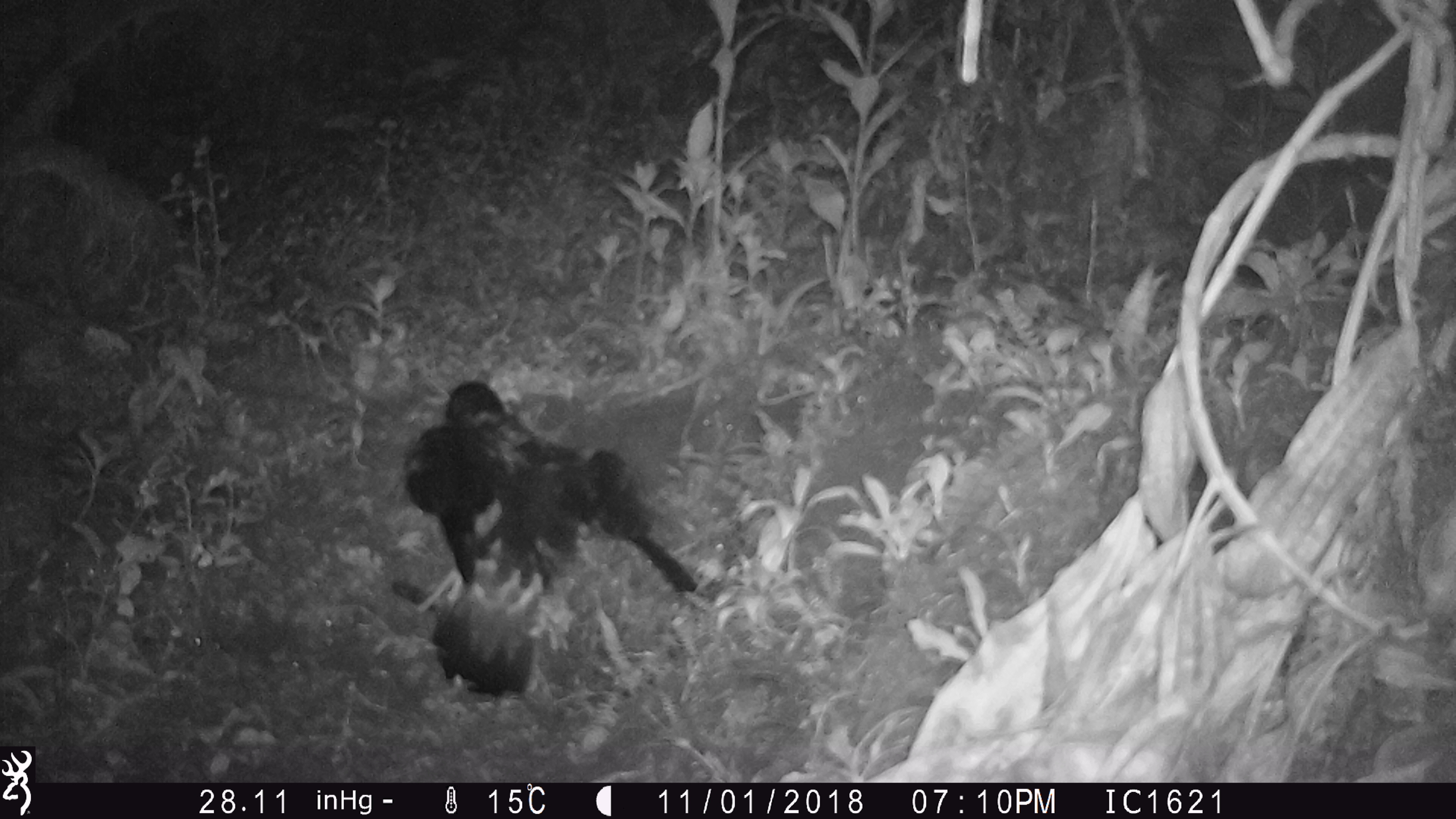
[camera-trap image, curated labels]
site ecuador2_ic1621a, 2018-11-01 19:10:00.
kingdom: Animalia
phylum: Chordata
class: Aves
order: Procellariiformes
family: Procellariidae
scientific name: Procellariidae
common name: petrel chick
Petrel chick (Procellariidae).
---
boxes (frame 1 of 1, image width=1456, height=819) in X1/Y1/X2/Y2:
petrel chick: 396/380/704/718